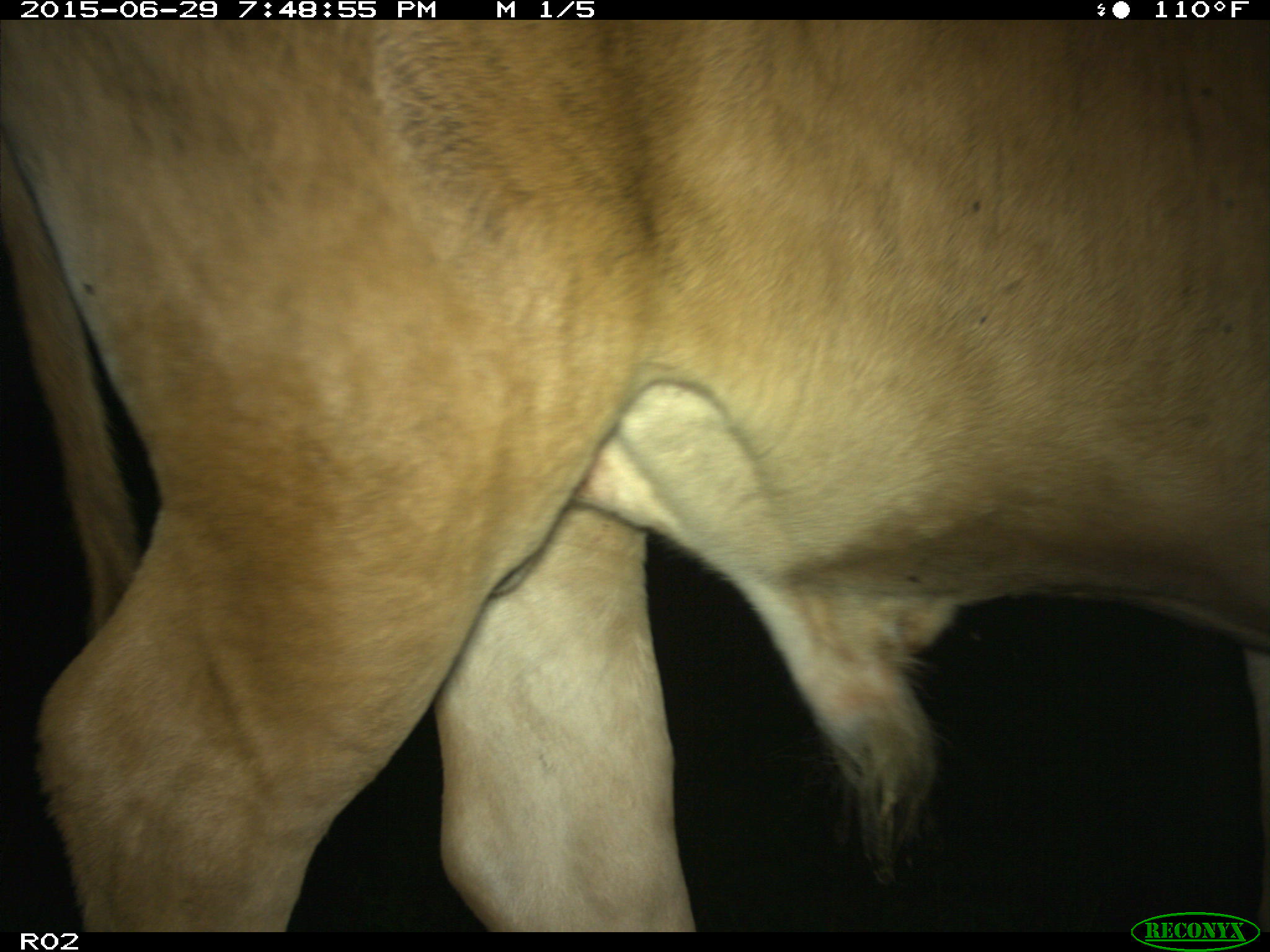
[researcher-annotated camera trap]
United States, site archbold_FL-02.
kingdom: Animalia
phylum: Chordata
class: Mammalia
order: Artiodactyla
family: Bovidae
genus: Bos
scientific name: Bos taurus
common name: domestic cow